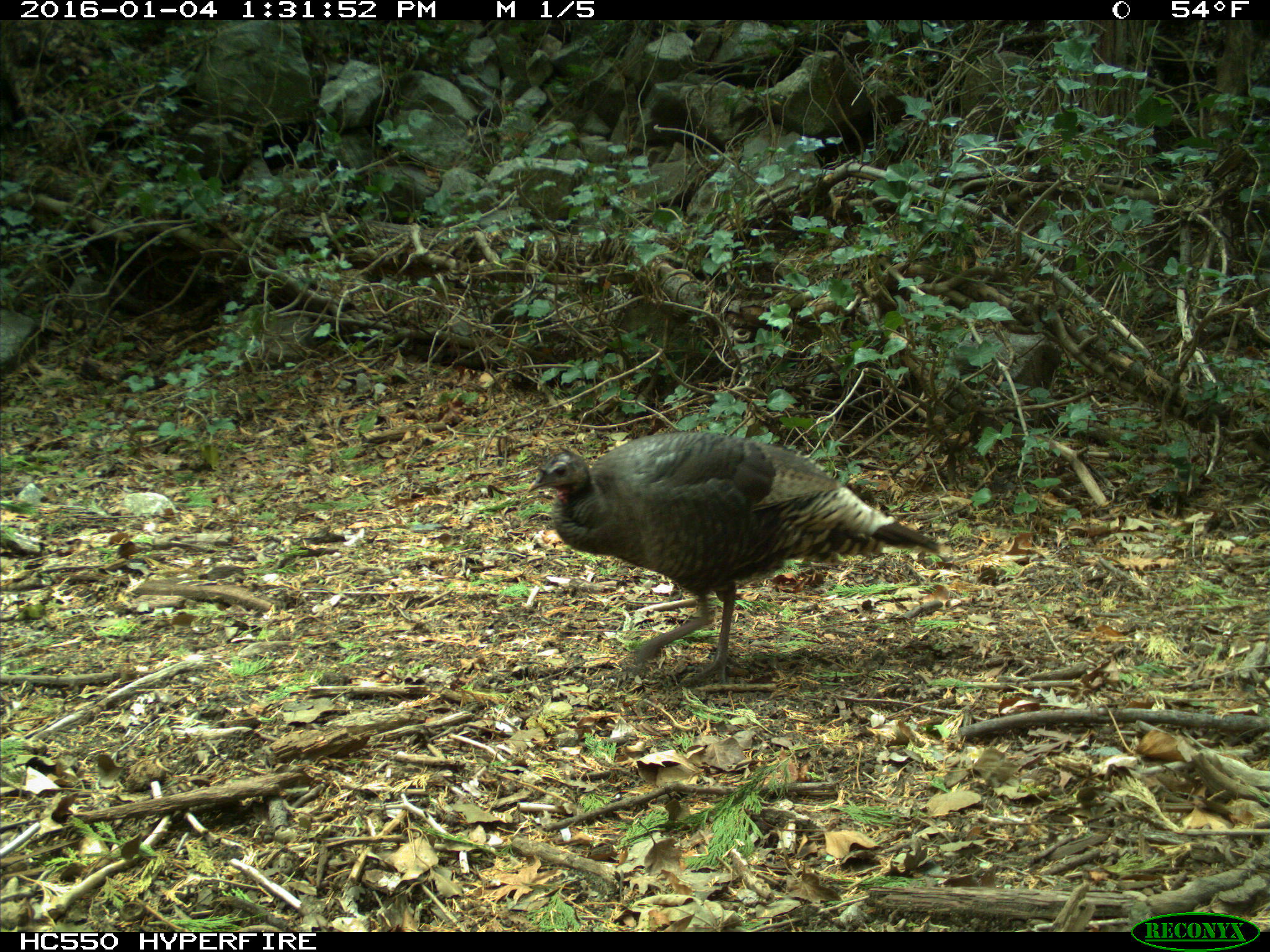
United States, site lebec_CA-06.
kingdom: Animalia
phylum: Chordata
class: Aves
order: Galliformes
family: Phasianidae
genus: Meleagris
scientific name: Meleagris gallopavo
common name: wild turkey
Meleagris gallopavo (wild turkey).